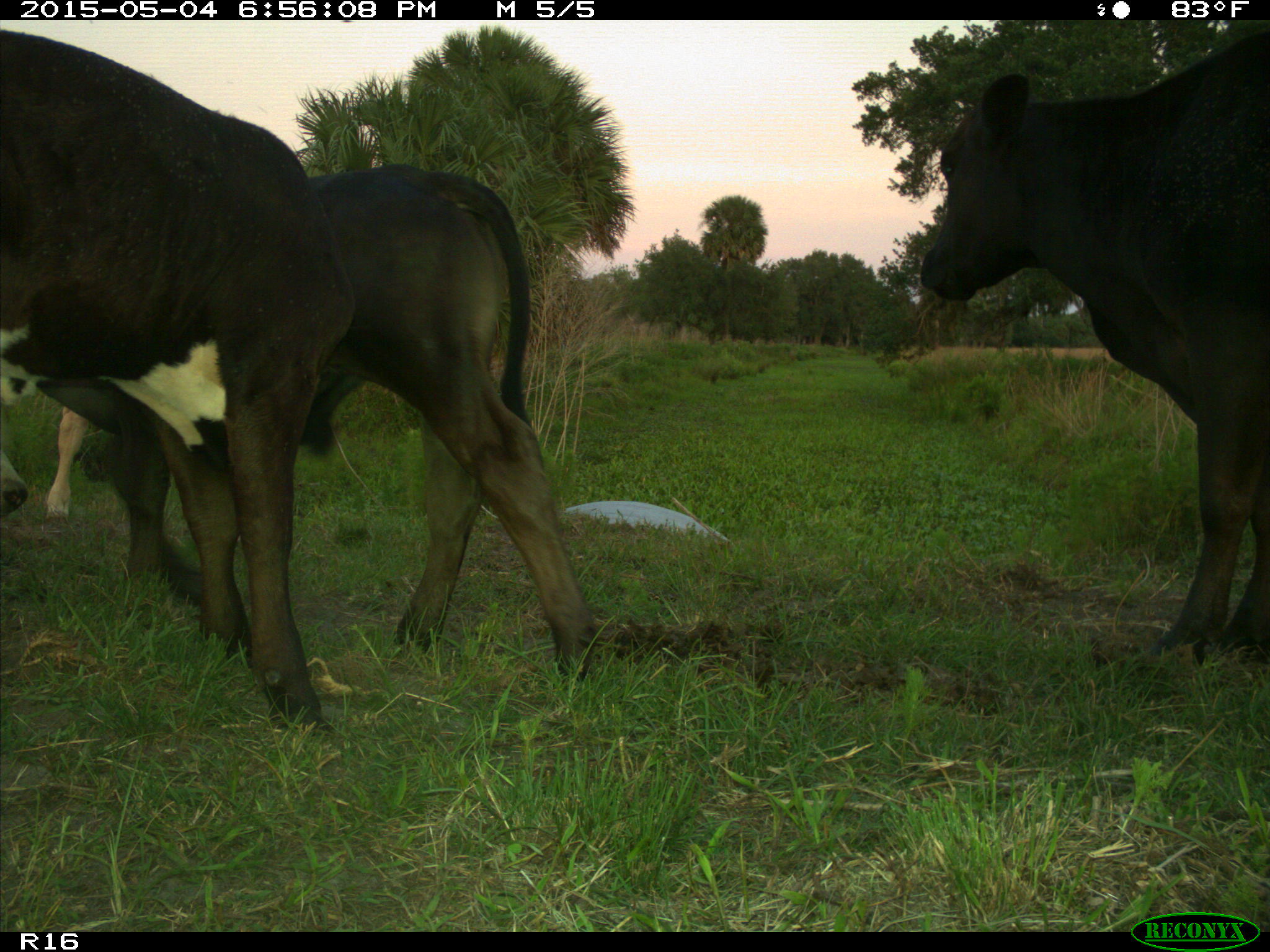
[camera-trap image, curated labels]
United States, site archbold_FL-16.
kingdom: Animalia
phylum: Chordata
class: Mammalia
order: Artiodactyla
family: Bovidae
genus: Bos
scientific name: Bos taurus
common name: domestic cow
Bos taurus (domestic cow).